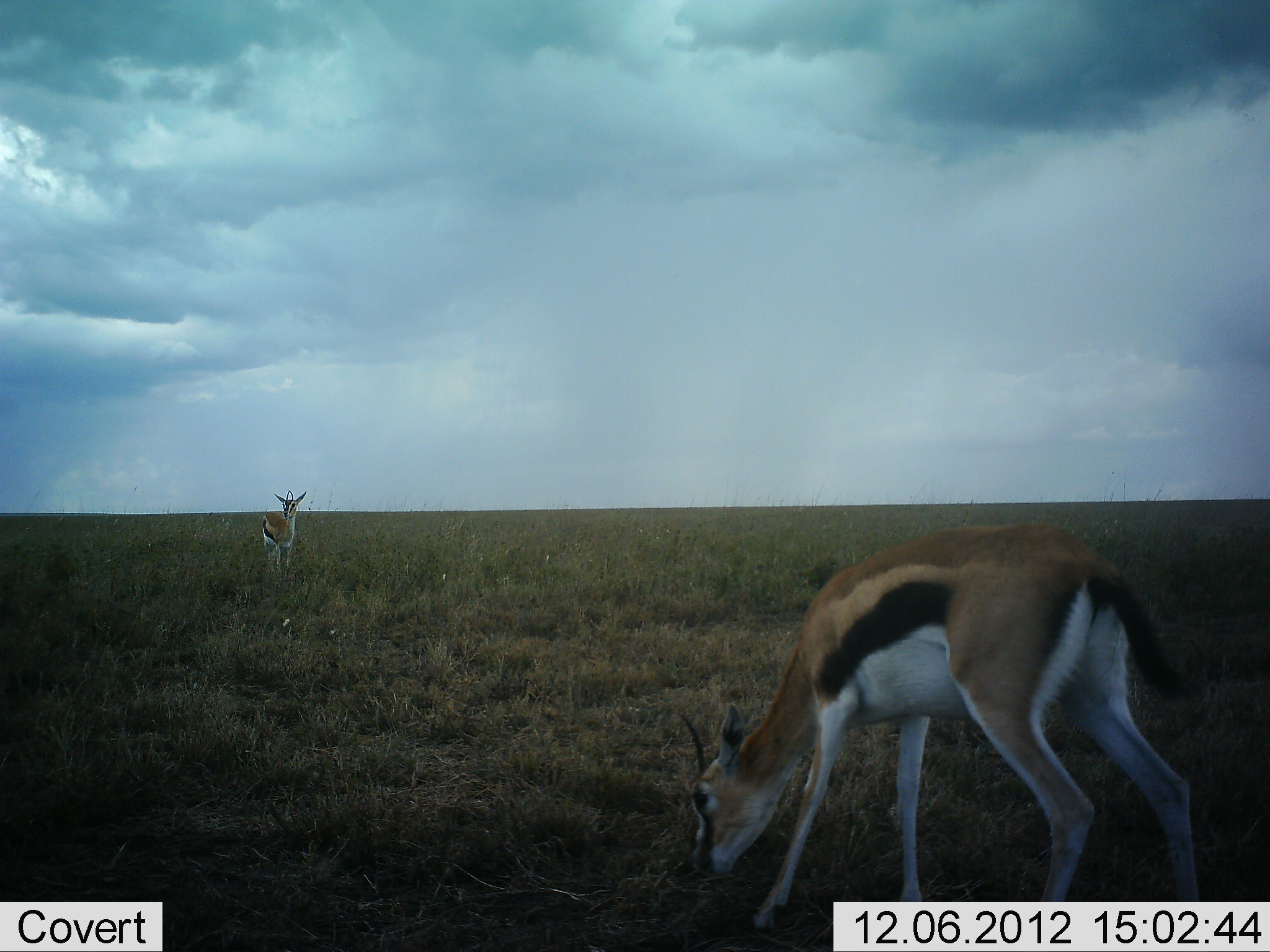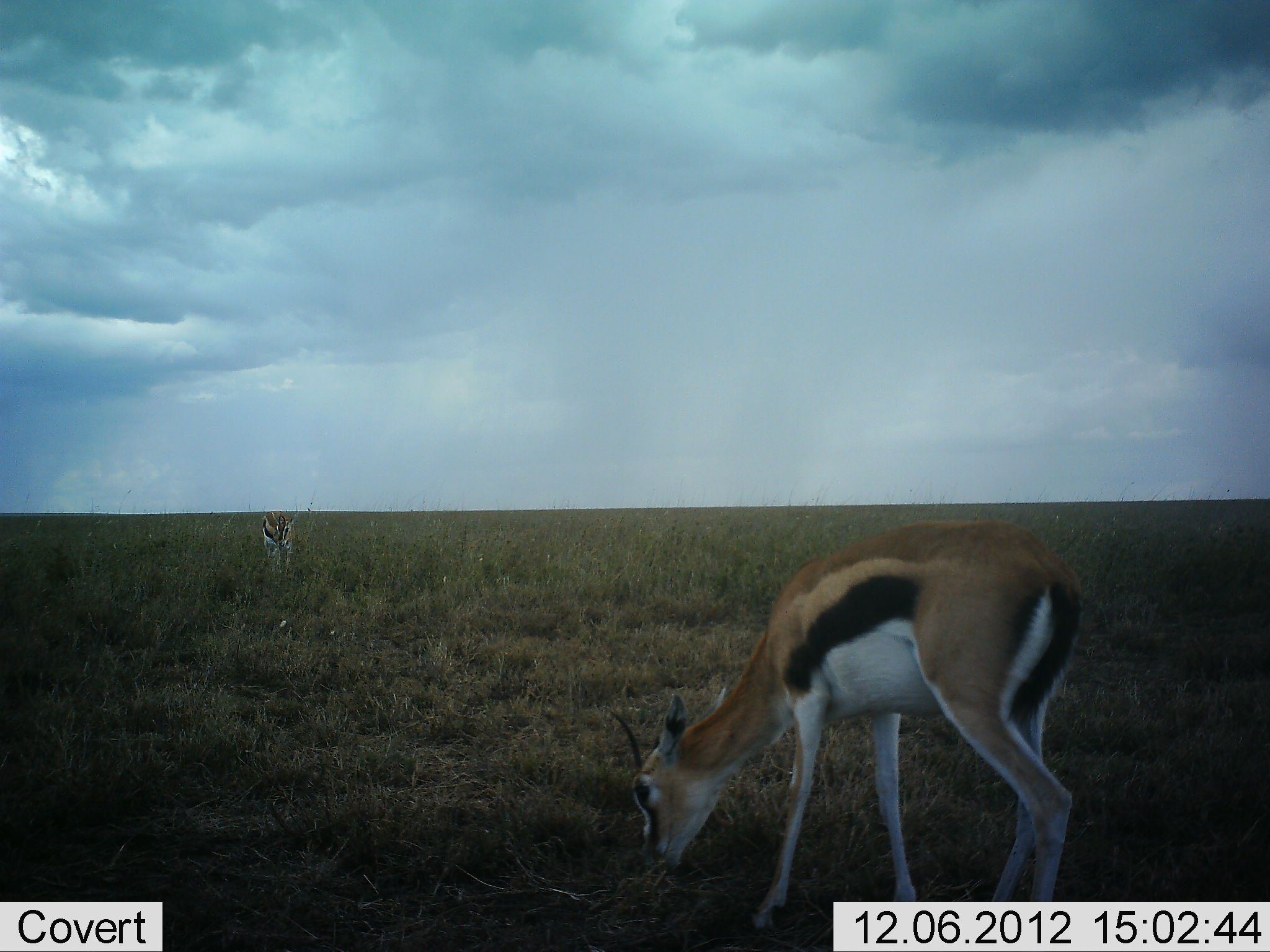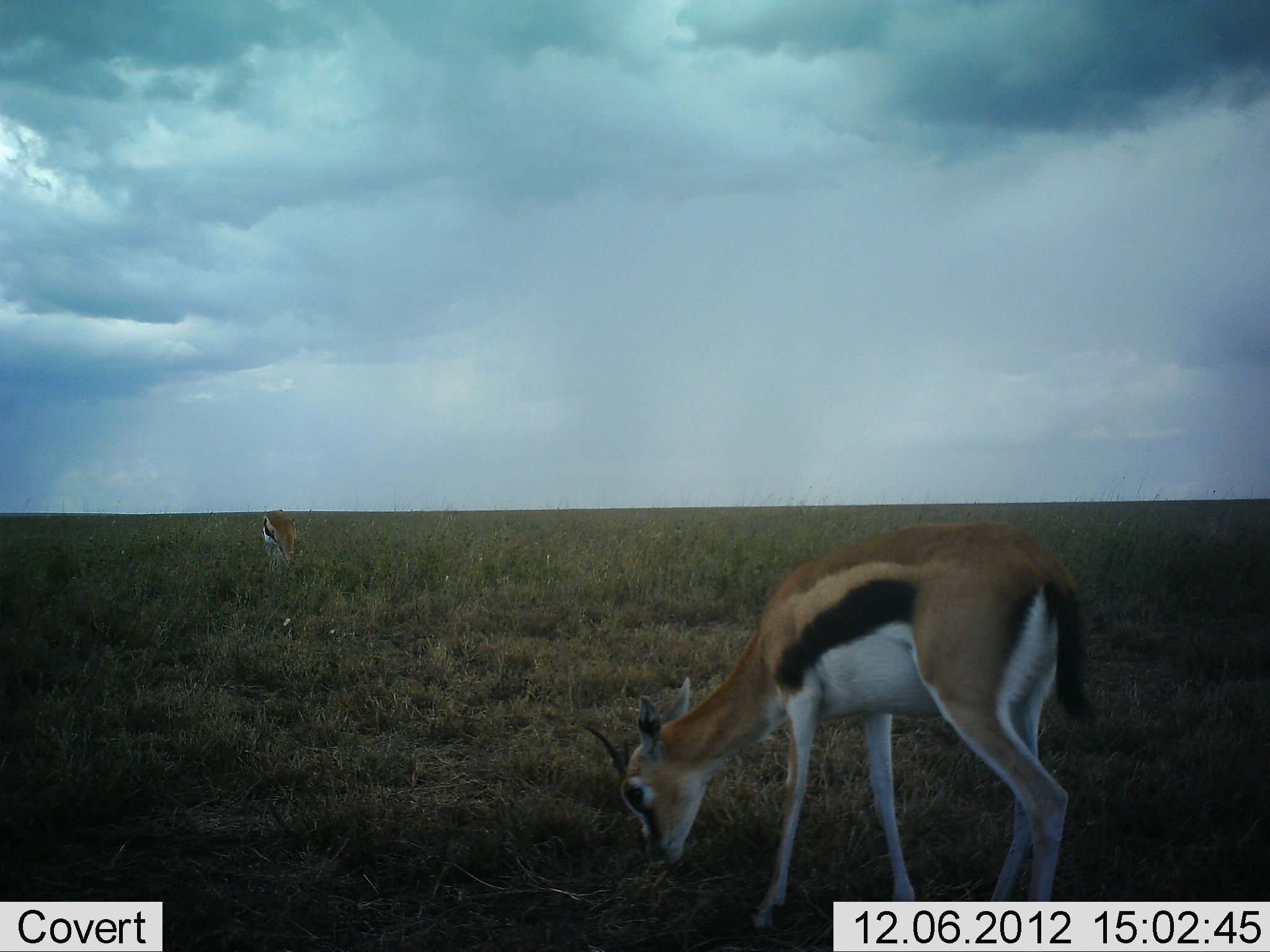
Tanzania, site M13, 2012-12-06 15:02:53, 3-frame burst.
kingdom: Animalia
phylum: Chordata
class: Mammalia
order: Artiodactyla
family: Bovidae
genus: Eudorcas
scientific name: Eudorcas thomsonii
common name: thomson's gazelle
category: gazellethomsons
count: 2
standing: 40%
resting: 0%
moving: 4%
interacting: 0%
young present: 0%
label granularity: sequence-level